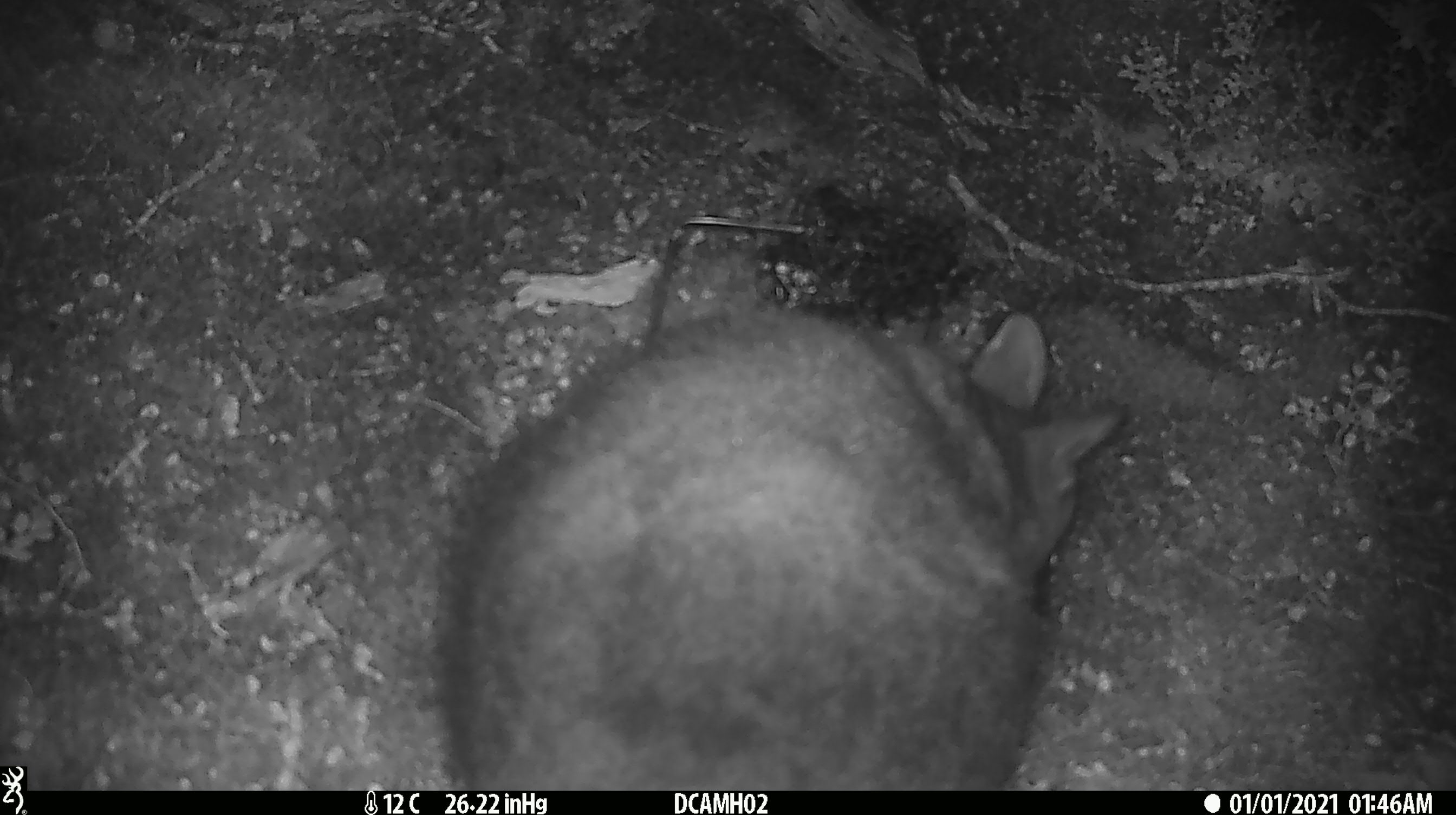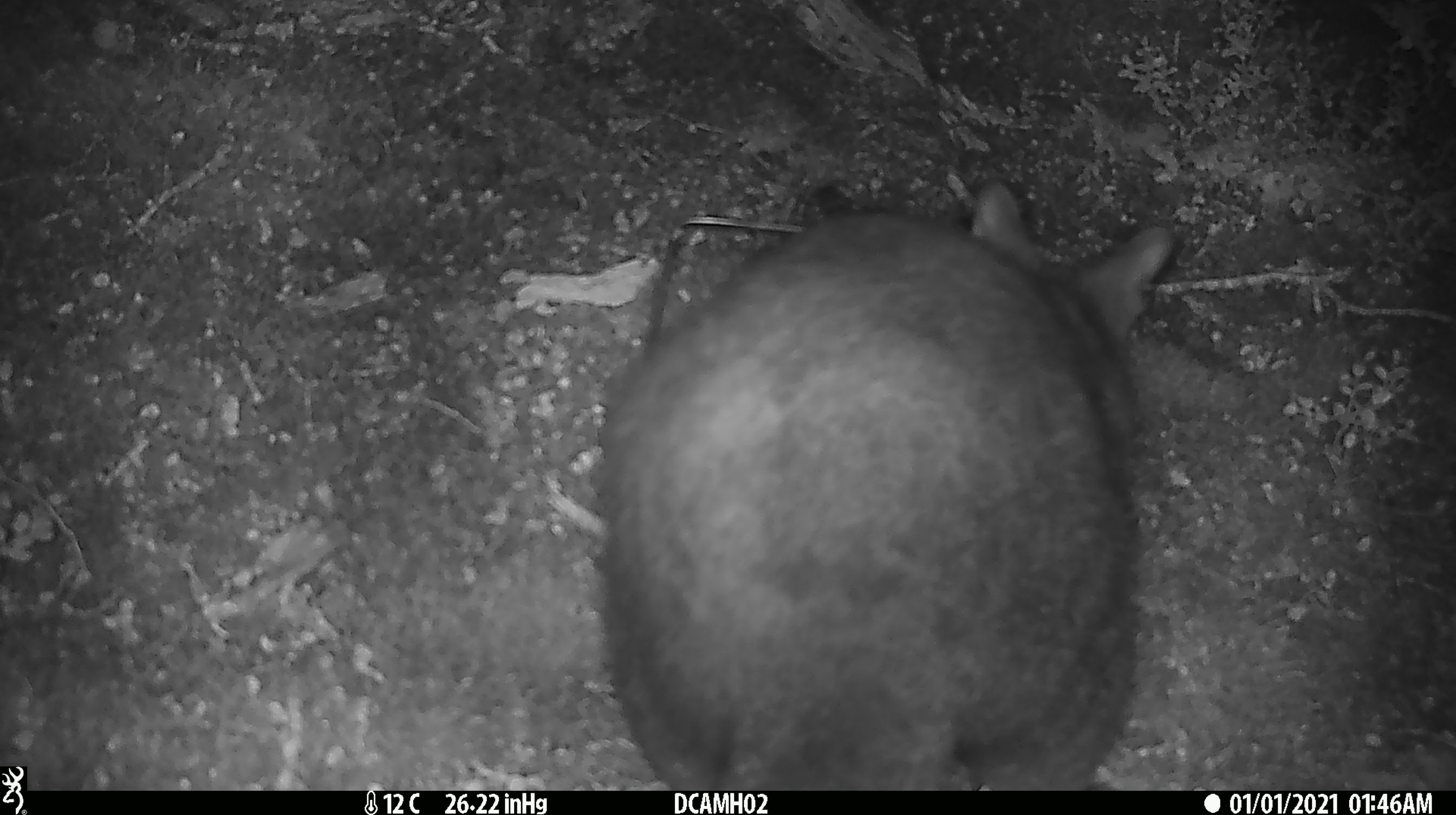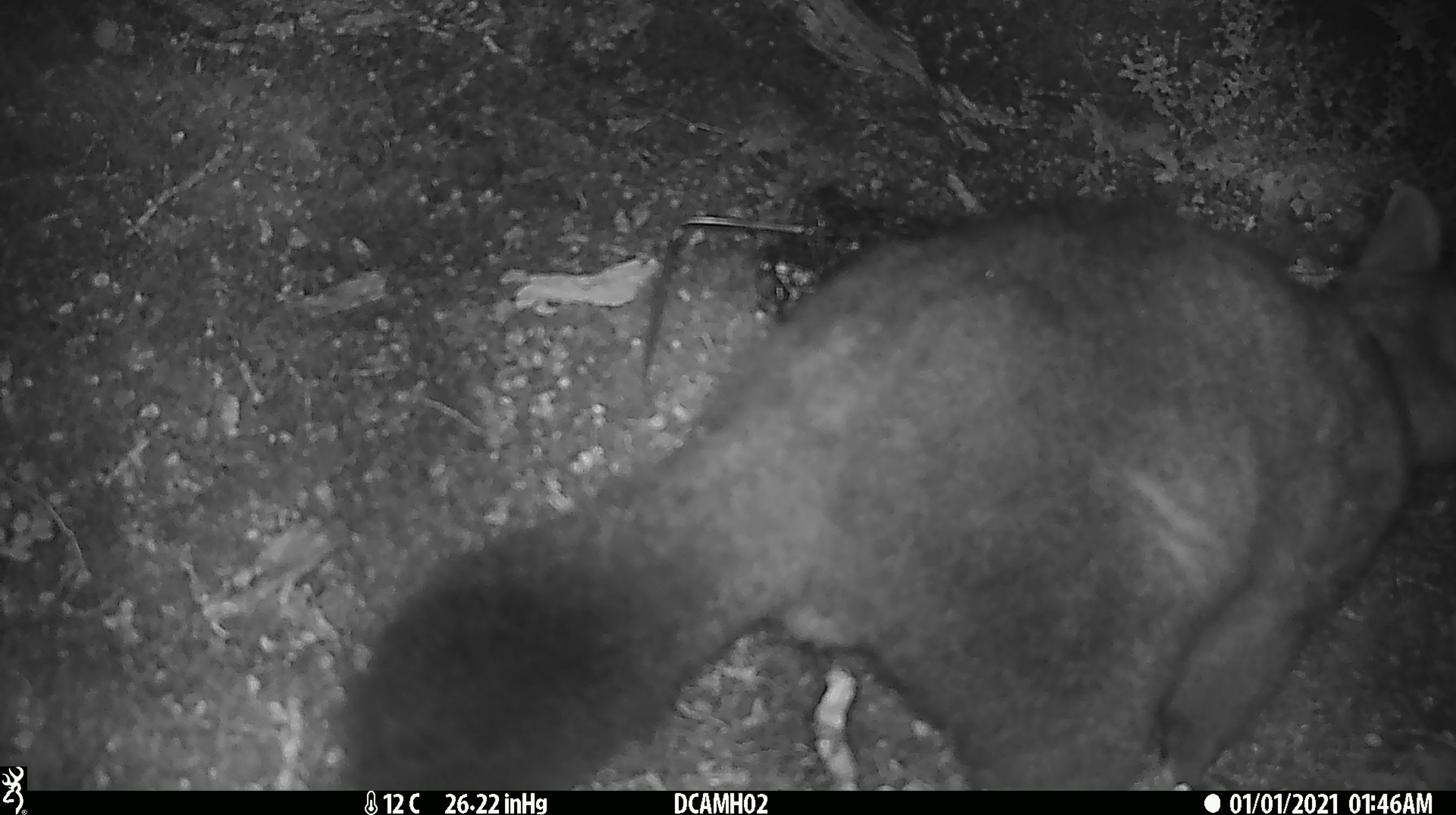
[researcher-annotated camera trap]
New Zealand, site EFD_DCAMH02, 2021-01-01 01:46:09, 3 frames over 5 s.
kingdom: Animalia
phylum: Chordata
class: Mammalia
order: Diprotodontia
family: Phalangeridae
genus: Trichosurus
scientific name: Trichosurus vulpecula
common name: common brushtail possum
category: possum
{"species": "possum (common brushtail possum) (Trichosurus vulpecula)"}